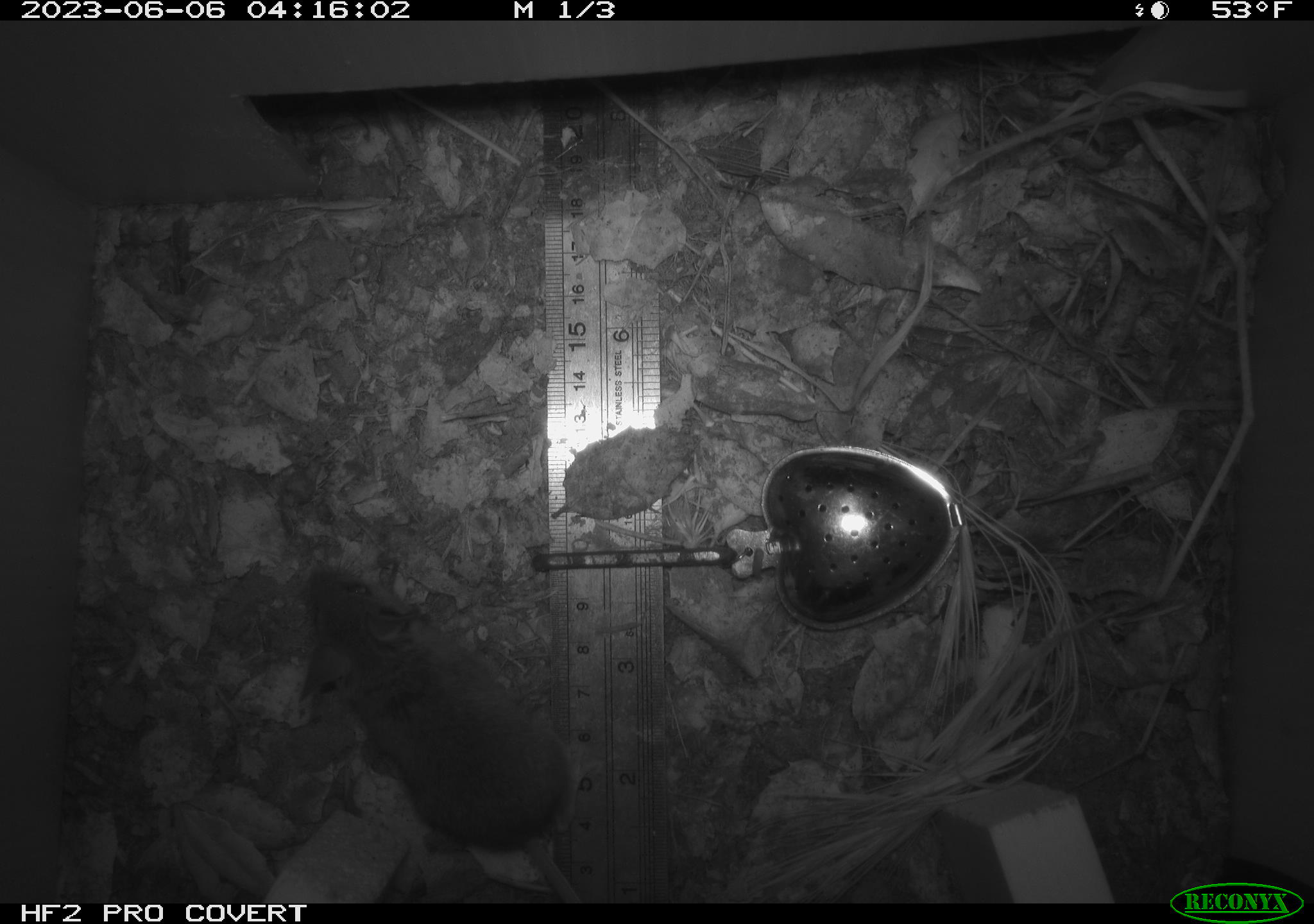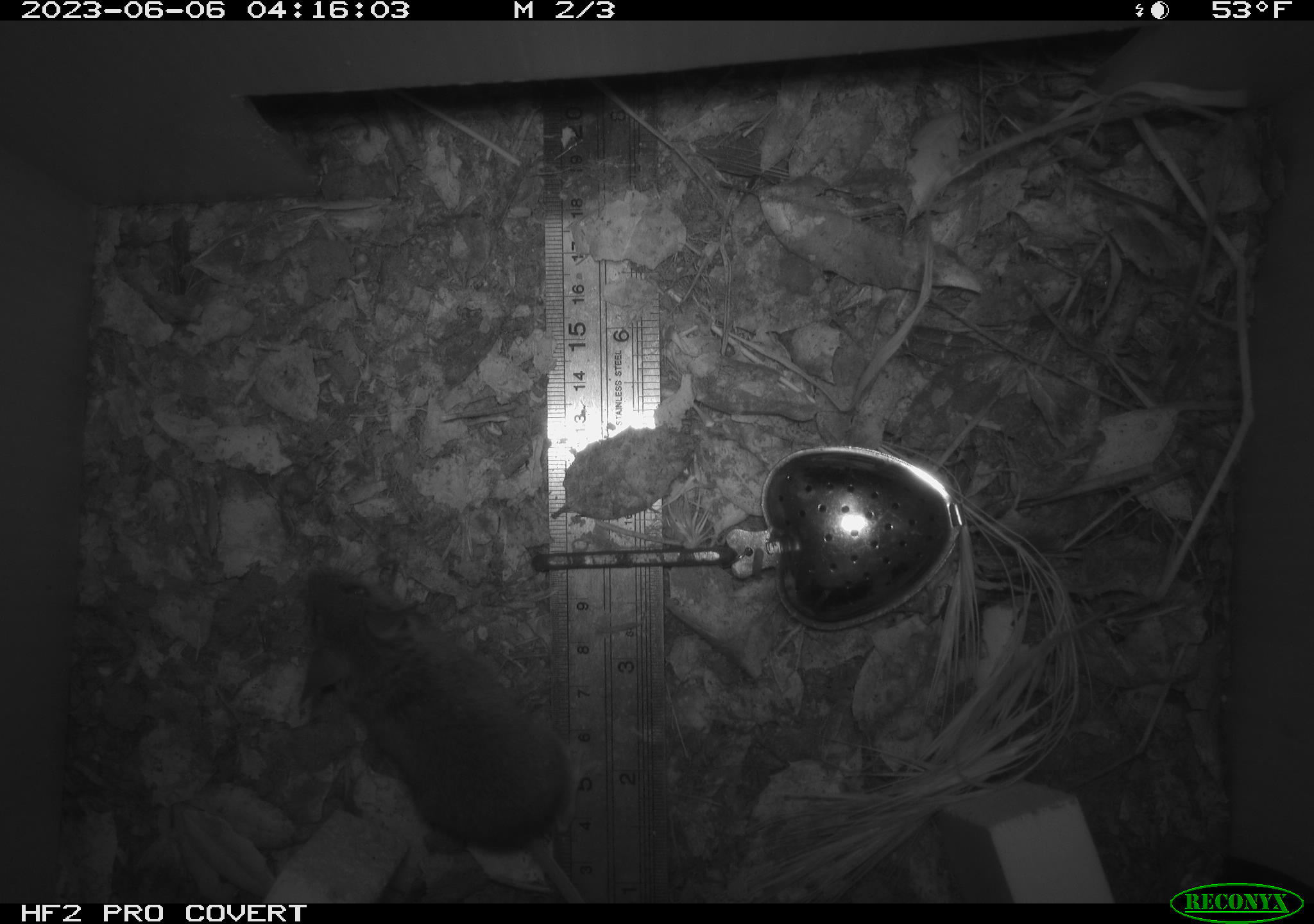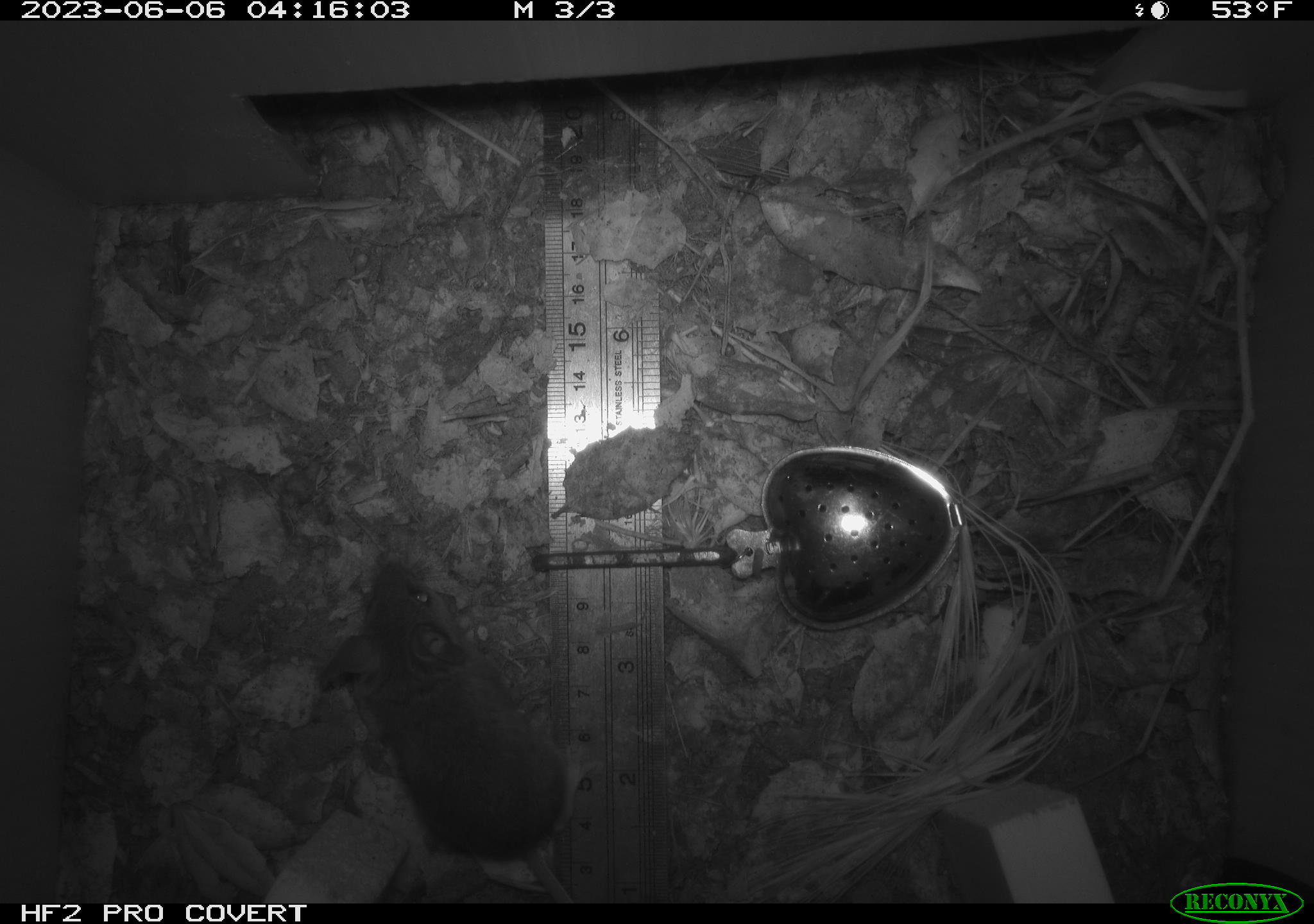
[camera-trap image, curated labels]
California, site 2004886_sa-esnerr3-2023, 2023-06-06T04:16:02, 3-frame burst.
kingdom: Animalia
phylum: Chordata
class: Mammalia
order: Rodentia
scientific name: Rodentia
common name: mouse species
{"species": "mouse species (Rodentia)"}